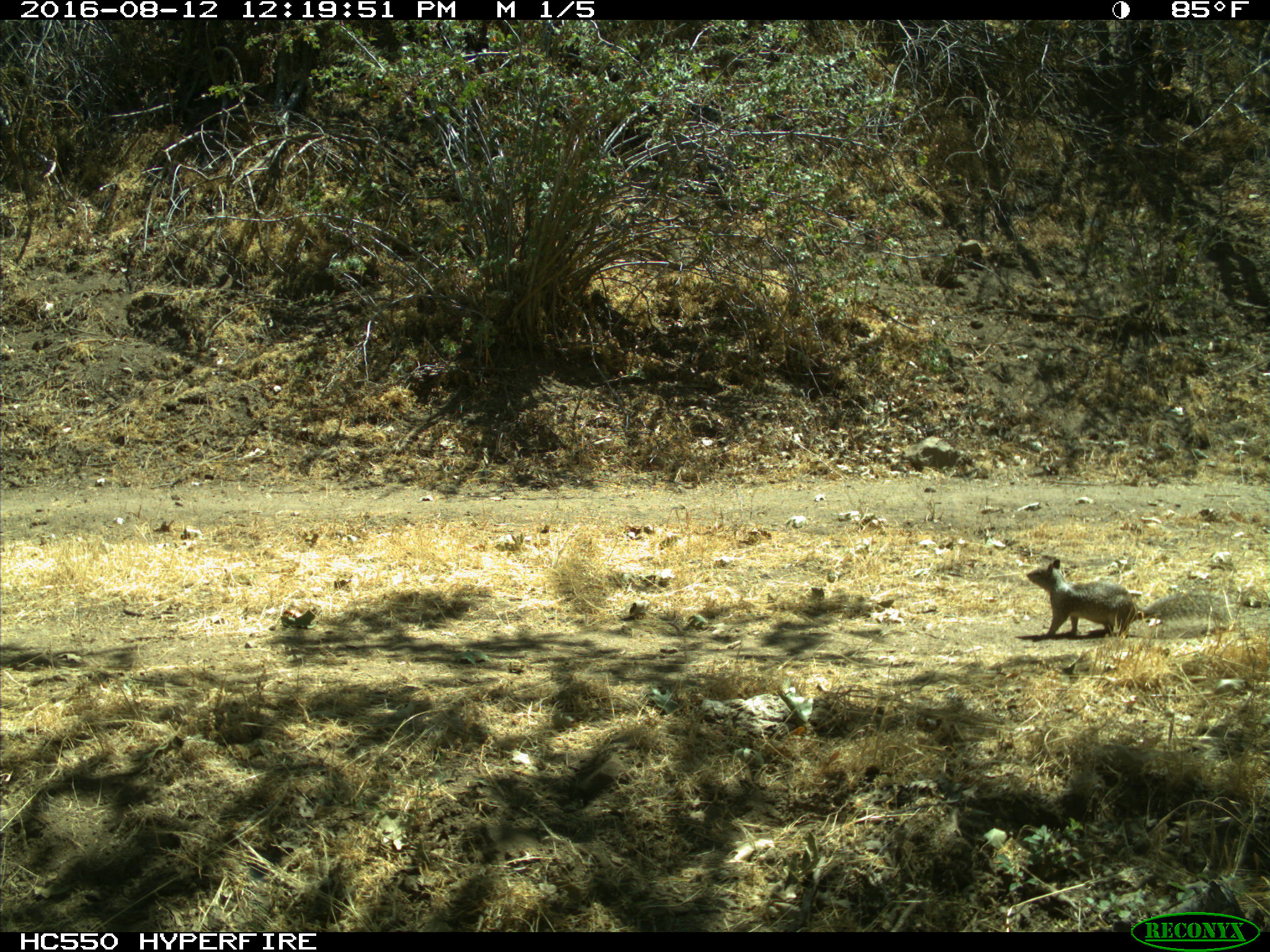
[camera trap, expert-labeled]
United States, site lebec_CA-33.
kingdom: Animalia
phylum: Chordata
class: Mammalia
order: Rodentia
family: Sciuridae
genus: Otospermophilus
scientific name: Otospermophilus beecheyi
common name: california ground squirrel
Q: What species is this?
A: Otospermophilus beecheyi (california ground squirrel).